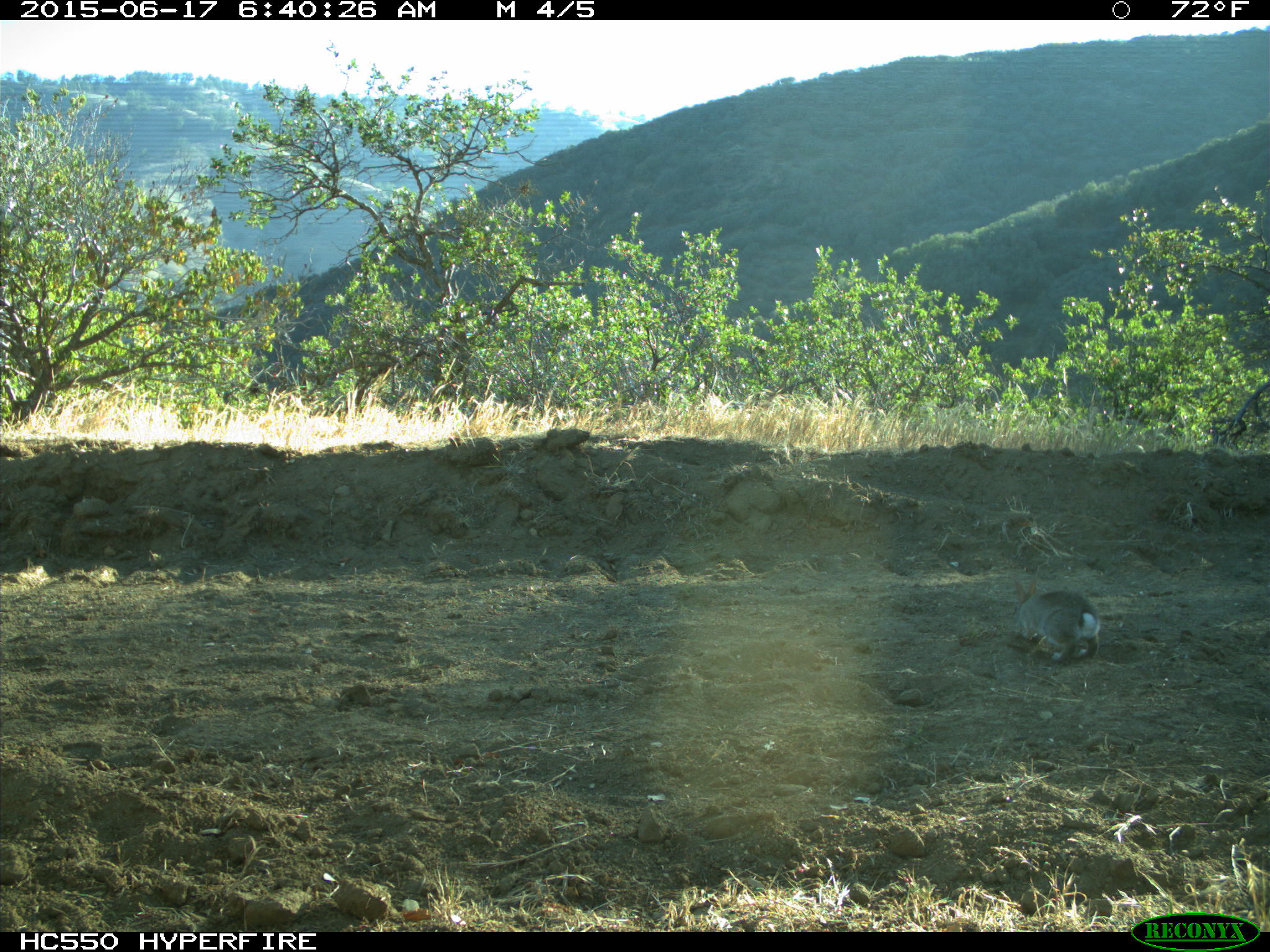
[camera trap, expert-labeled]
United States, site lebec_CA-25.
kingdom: Animalia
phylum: Chordata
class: Mammalia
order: Lagomorpha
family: Leporidae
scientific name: Leporidae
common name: rabbits and hares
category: unidentified rabbit